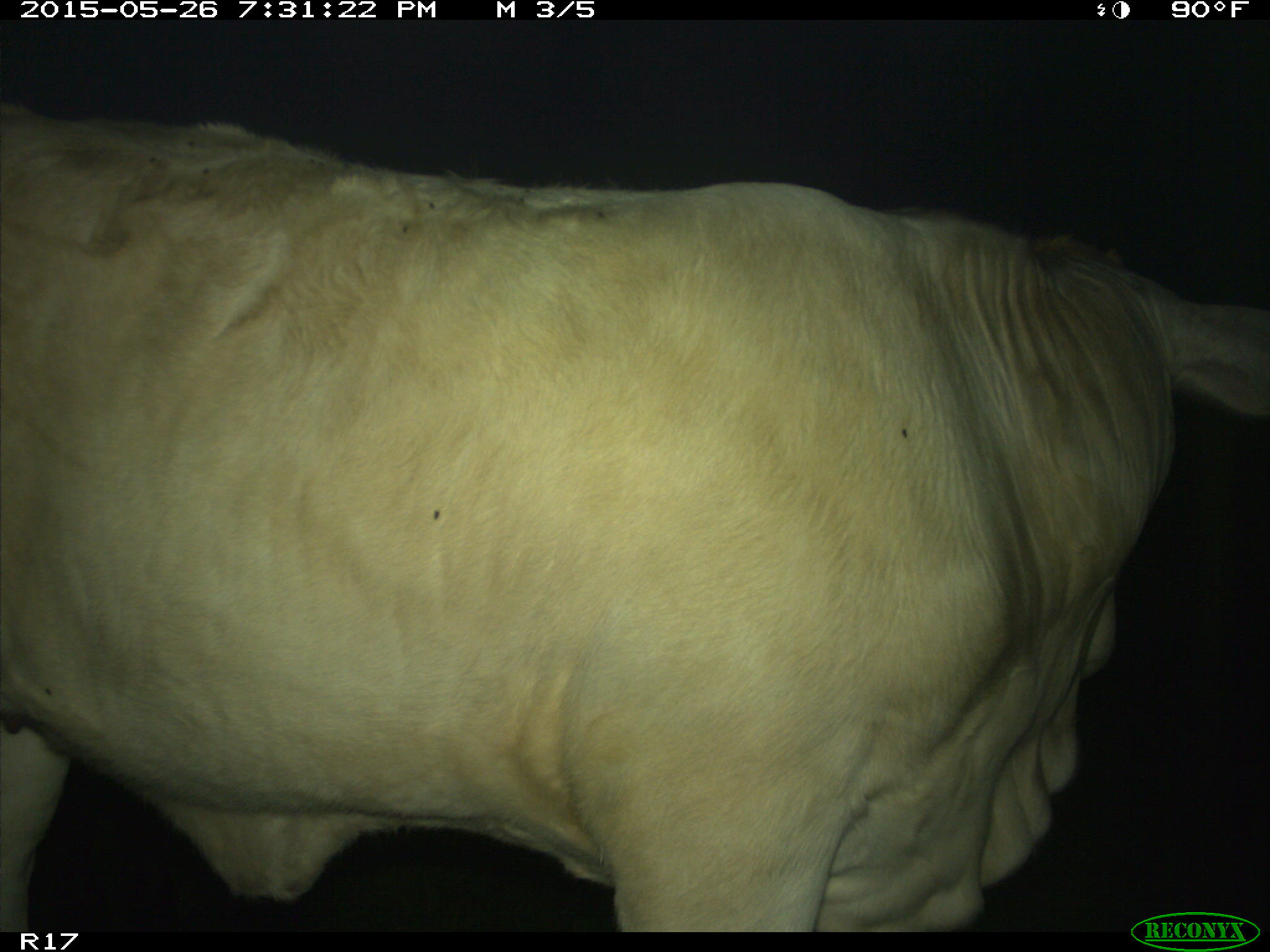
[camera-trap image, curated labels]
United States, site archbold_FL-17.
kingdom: Animalia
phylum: Chordata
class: Mammalia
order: Artiodactyla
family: Bovidae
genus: Bos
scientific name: Bos taurus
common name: domestic cow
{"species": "Bos taurus (domestic cow)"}